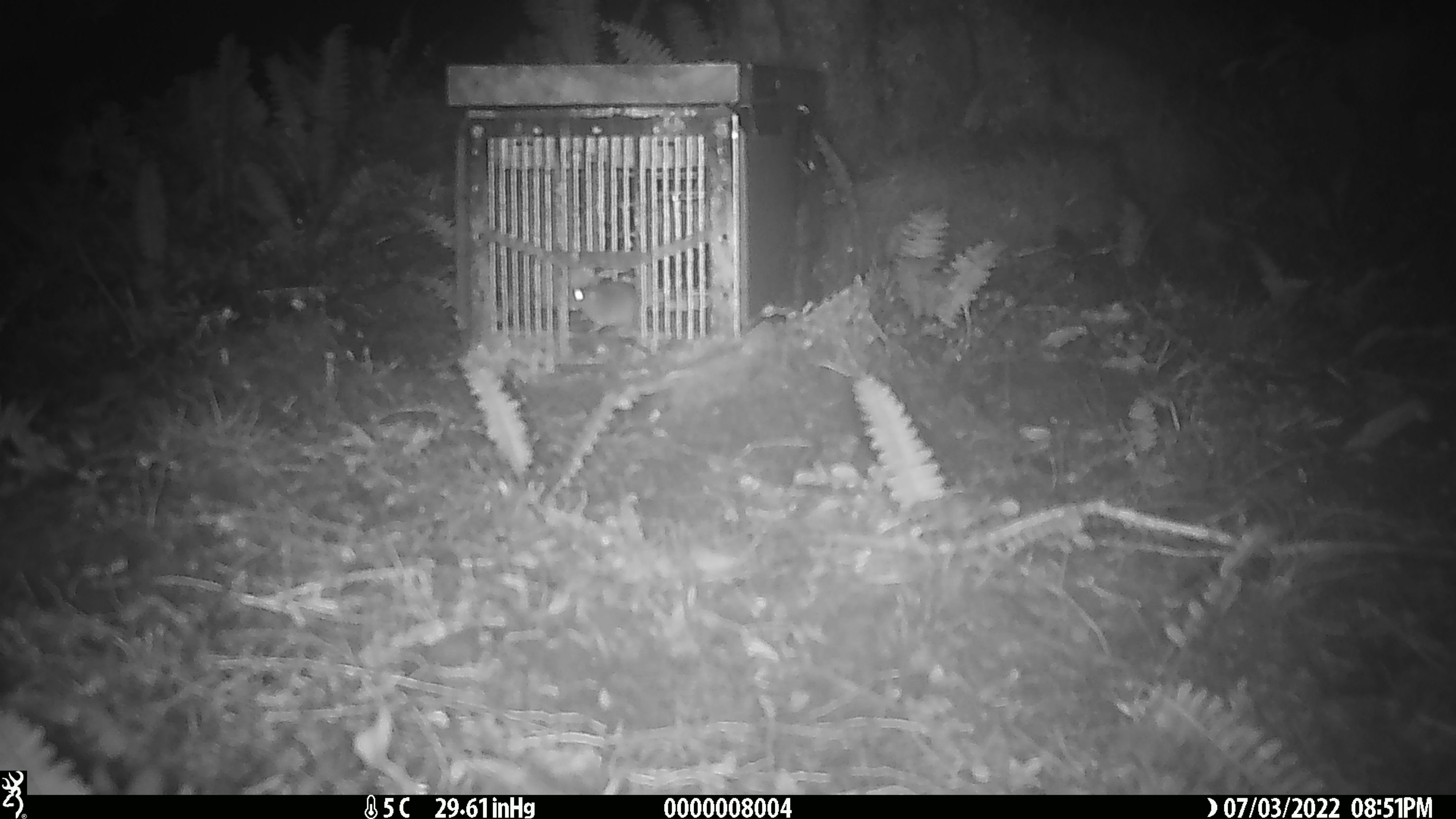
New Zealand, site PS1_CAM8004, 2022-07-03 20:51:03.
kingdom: Animalia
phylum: Chordata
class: Mammalia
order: Rodentia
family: Muridae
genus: Mus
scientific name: Mus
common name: mouse